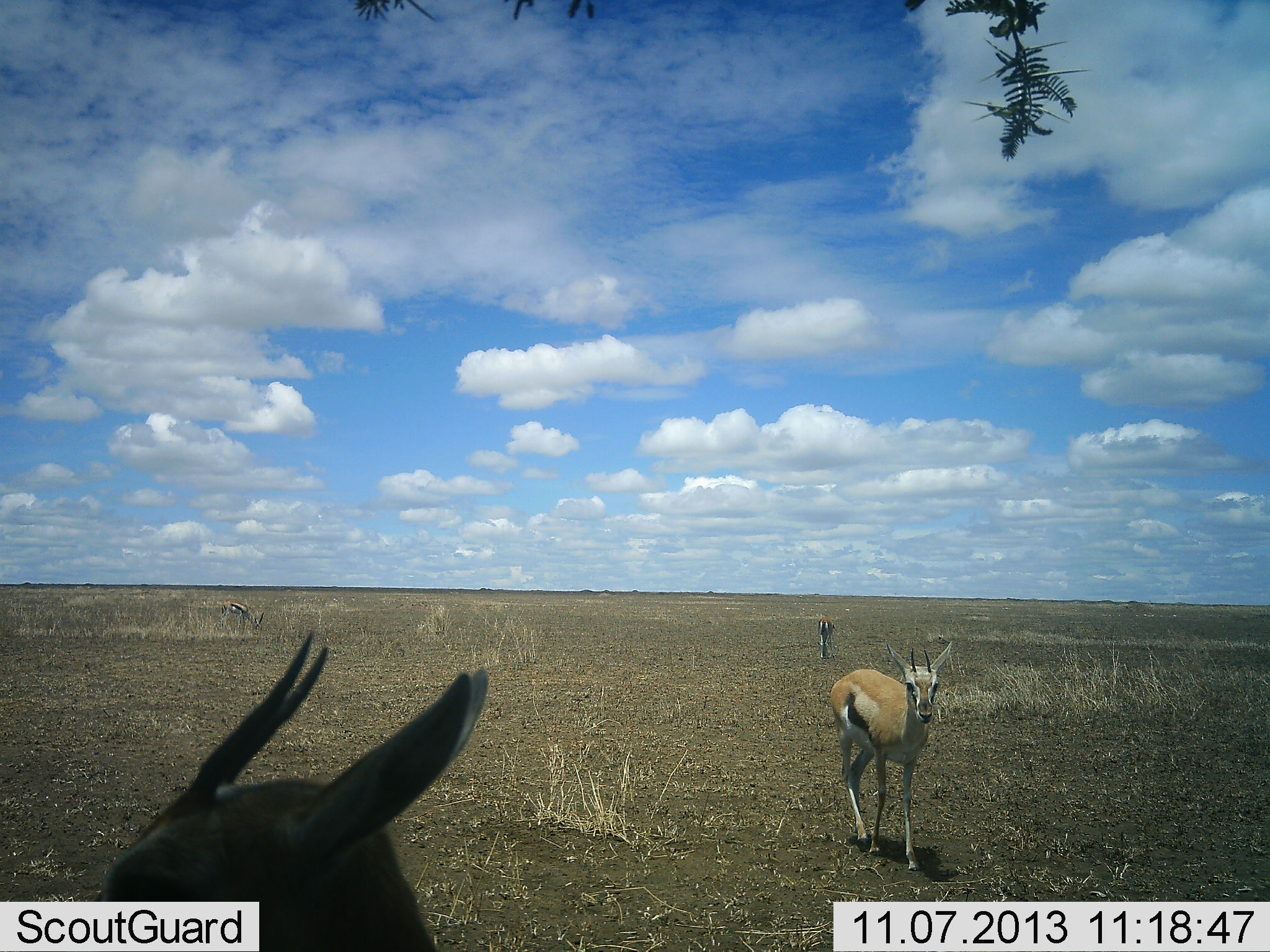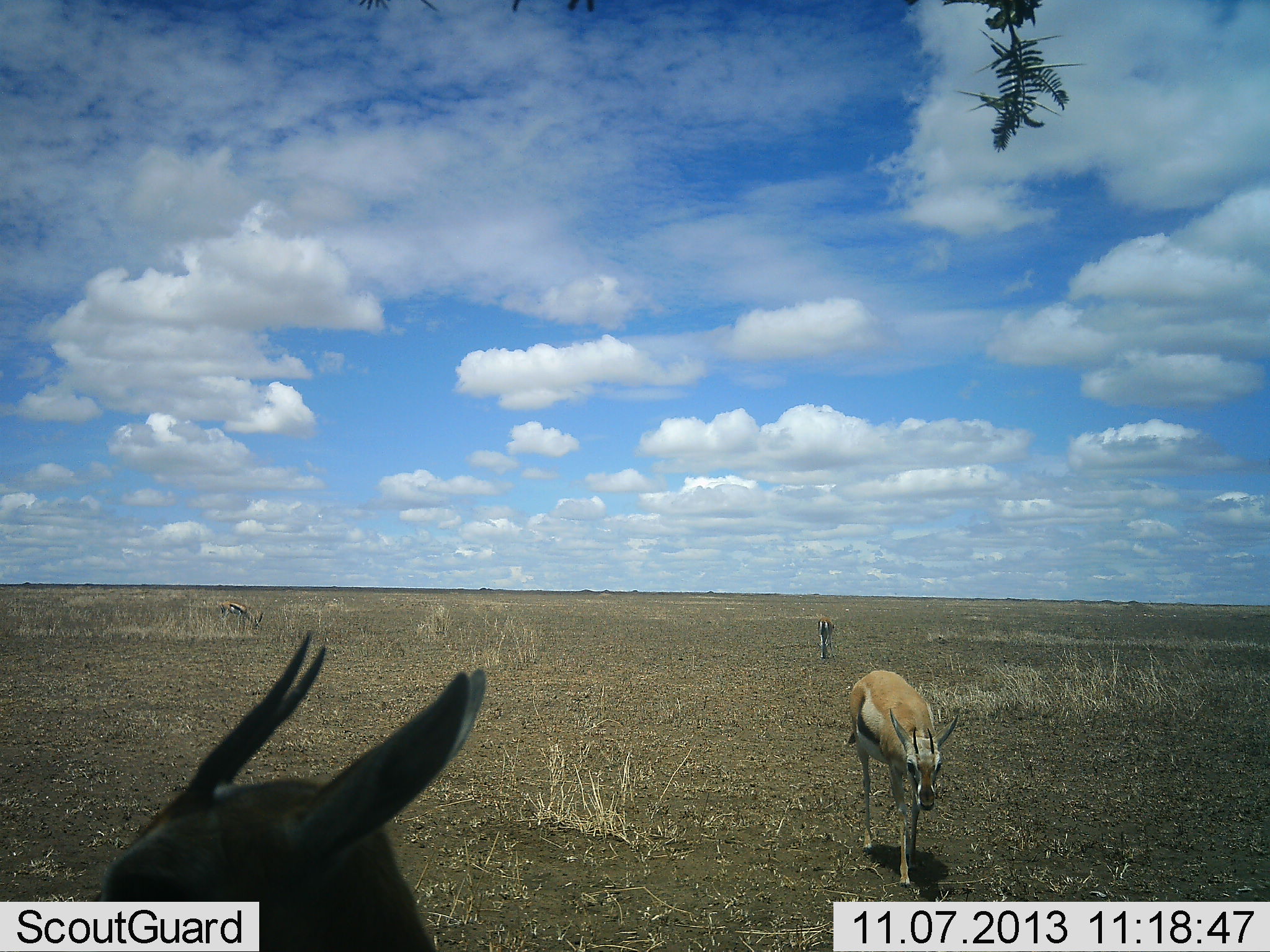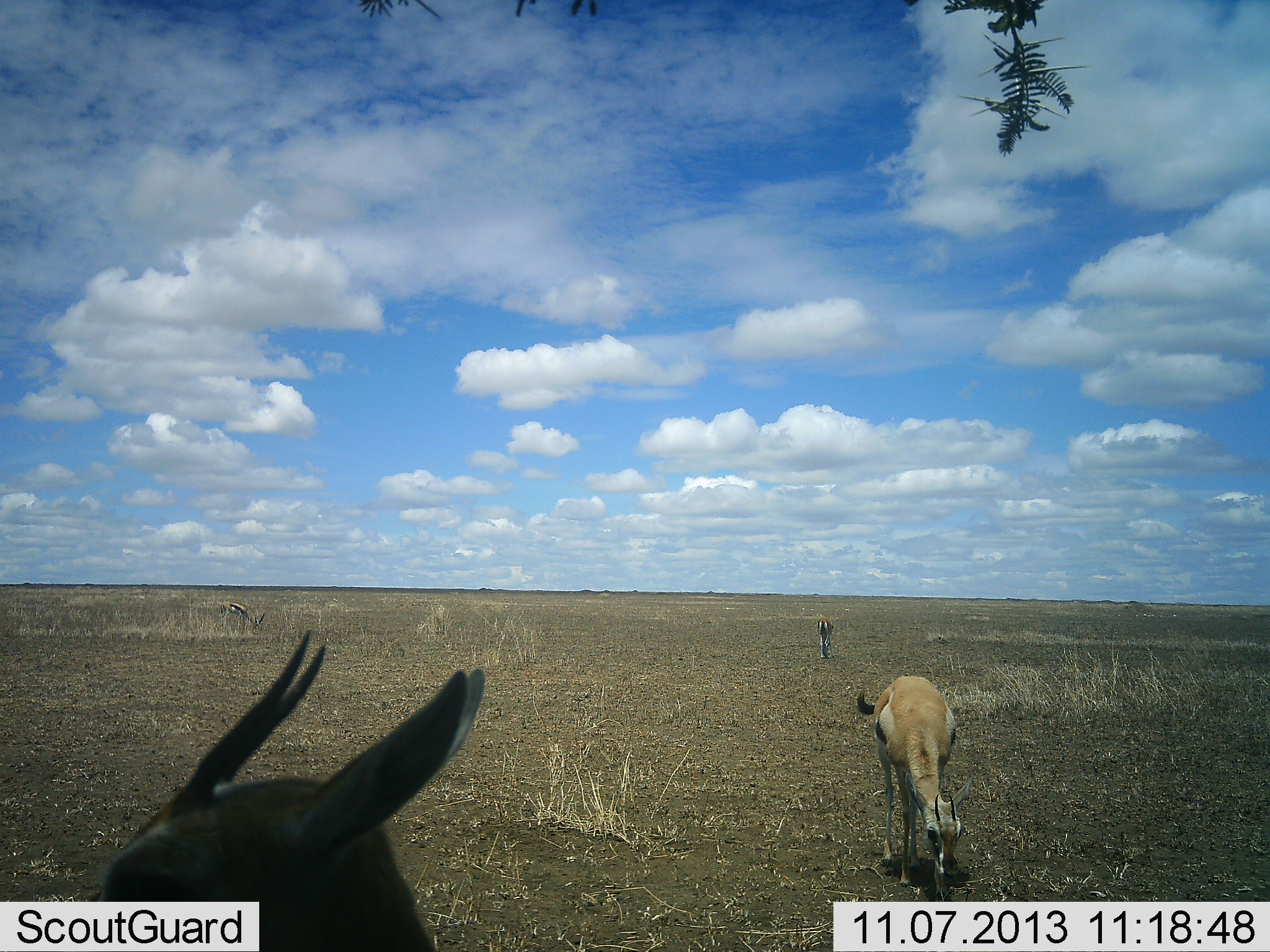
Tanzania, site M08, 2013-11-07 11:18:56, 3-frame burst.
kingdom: Animalia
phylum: Chordata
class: Mammalia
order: Artiodactyla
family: Bovidae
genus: Eudorcas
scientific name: Eudorcas thomsonii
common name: thomson's gazelle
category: gazellethomsons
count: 3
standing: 61%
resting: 0%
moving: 78%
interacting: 0%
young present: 0%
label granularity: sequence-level